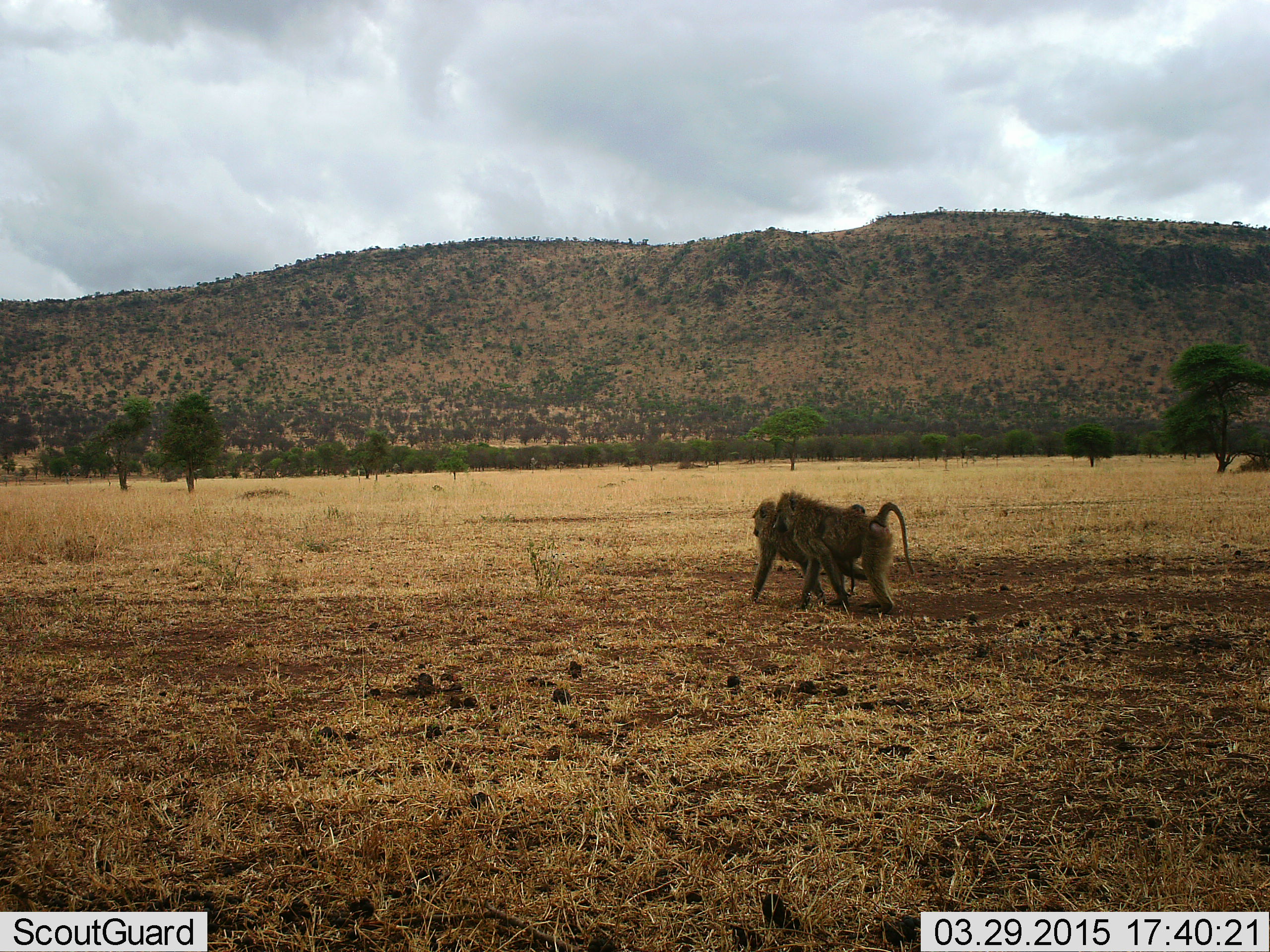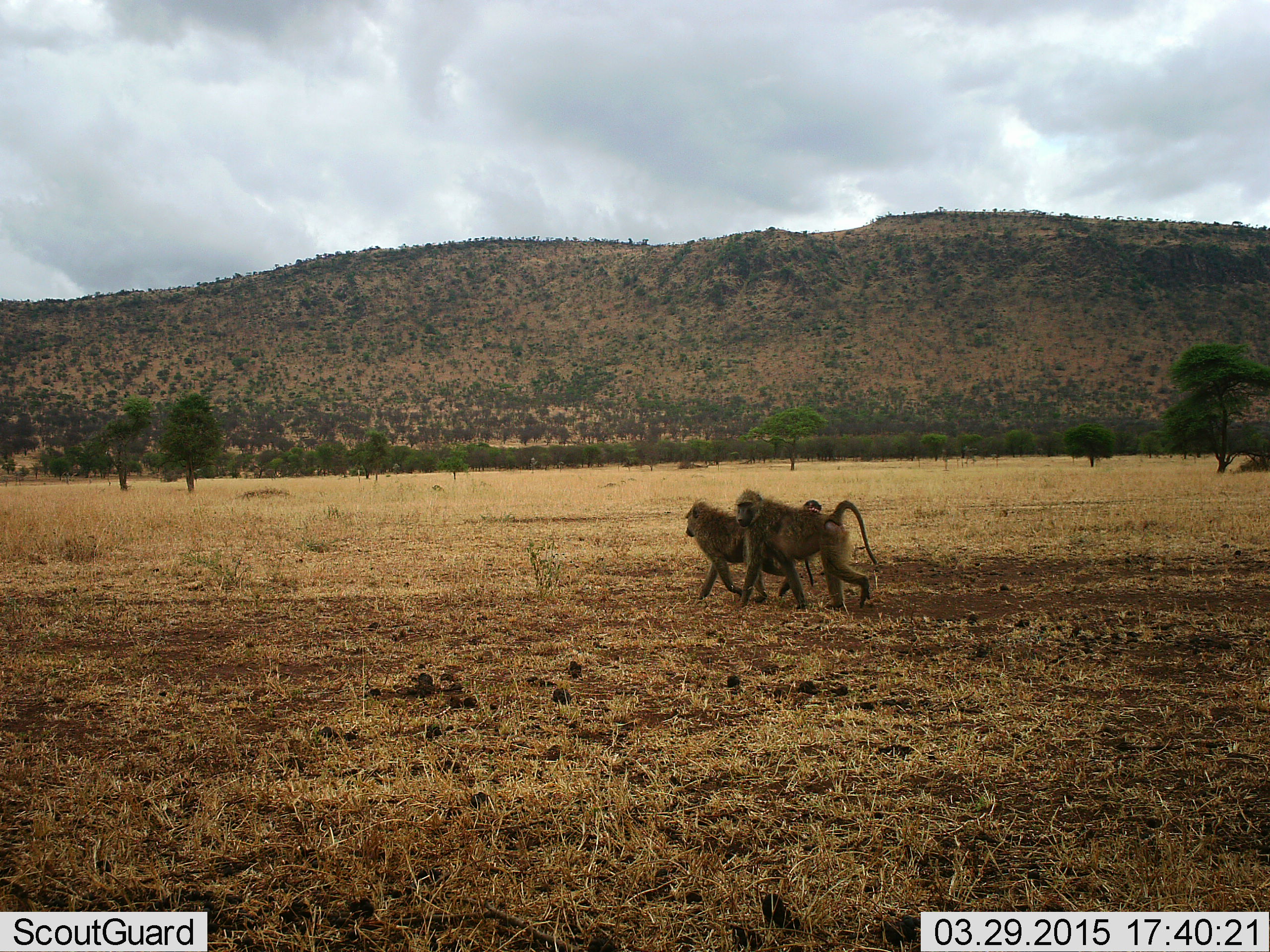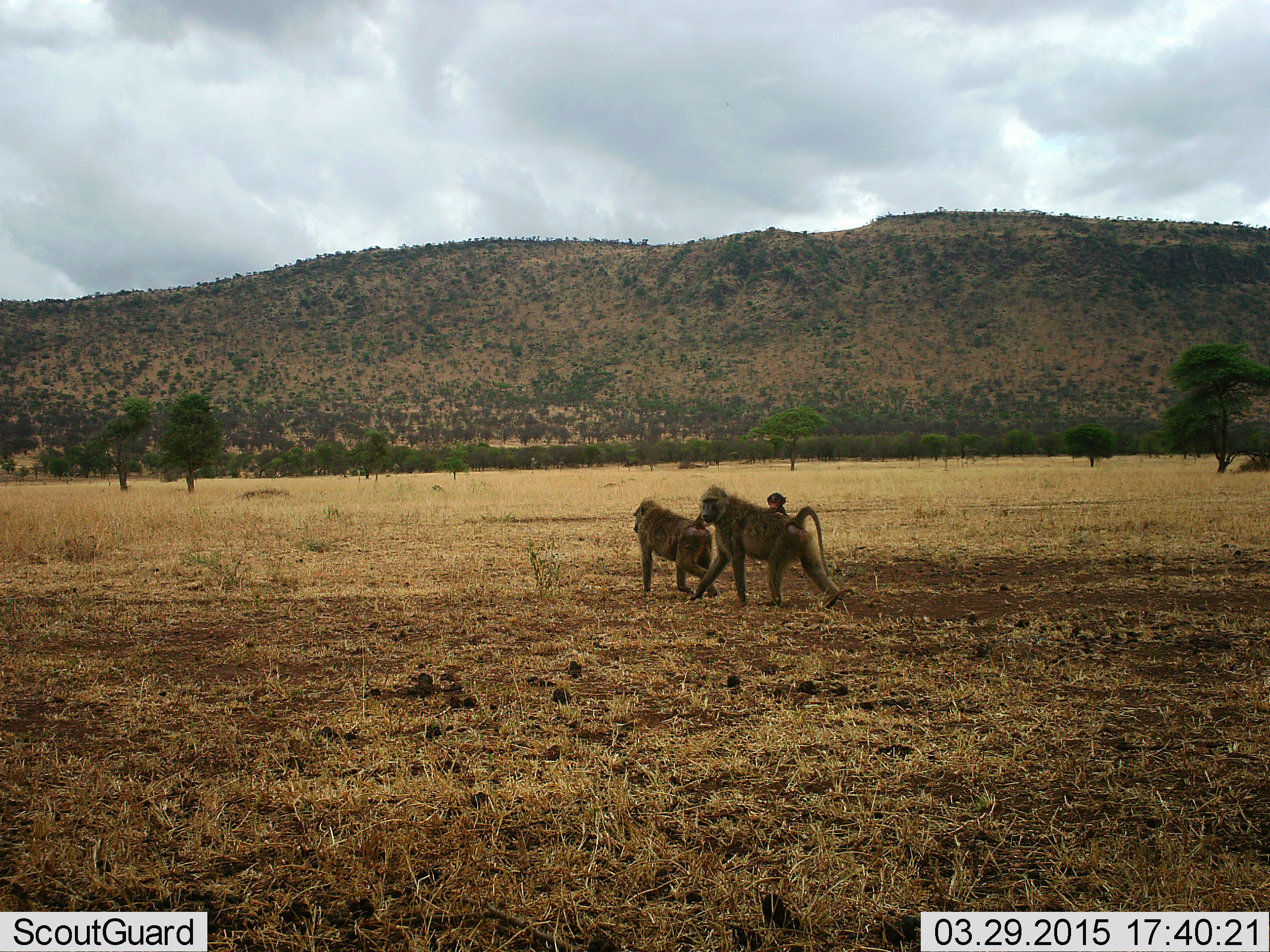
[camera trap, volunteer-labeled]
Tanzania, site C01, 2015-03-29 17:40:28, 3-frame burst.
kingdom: Animalia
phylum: Chordata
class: Mammalia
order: Primates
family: Cercopithecidae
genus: Papio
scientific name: Papio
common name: baboon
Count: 3.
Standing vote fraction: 20%.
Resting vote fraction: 10%.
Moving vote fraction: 100%.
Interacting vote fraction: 10%.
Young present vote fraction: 50%.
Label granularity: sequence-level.